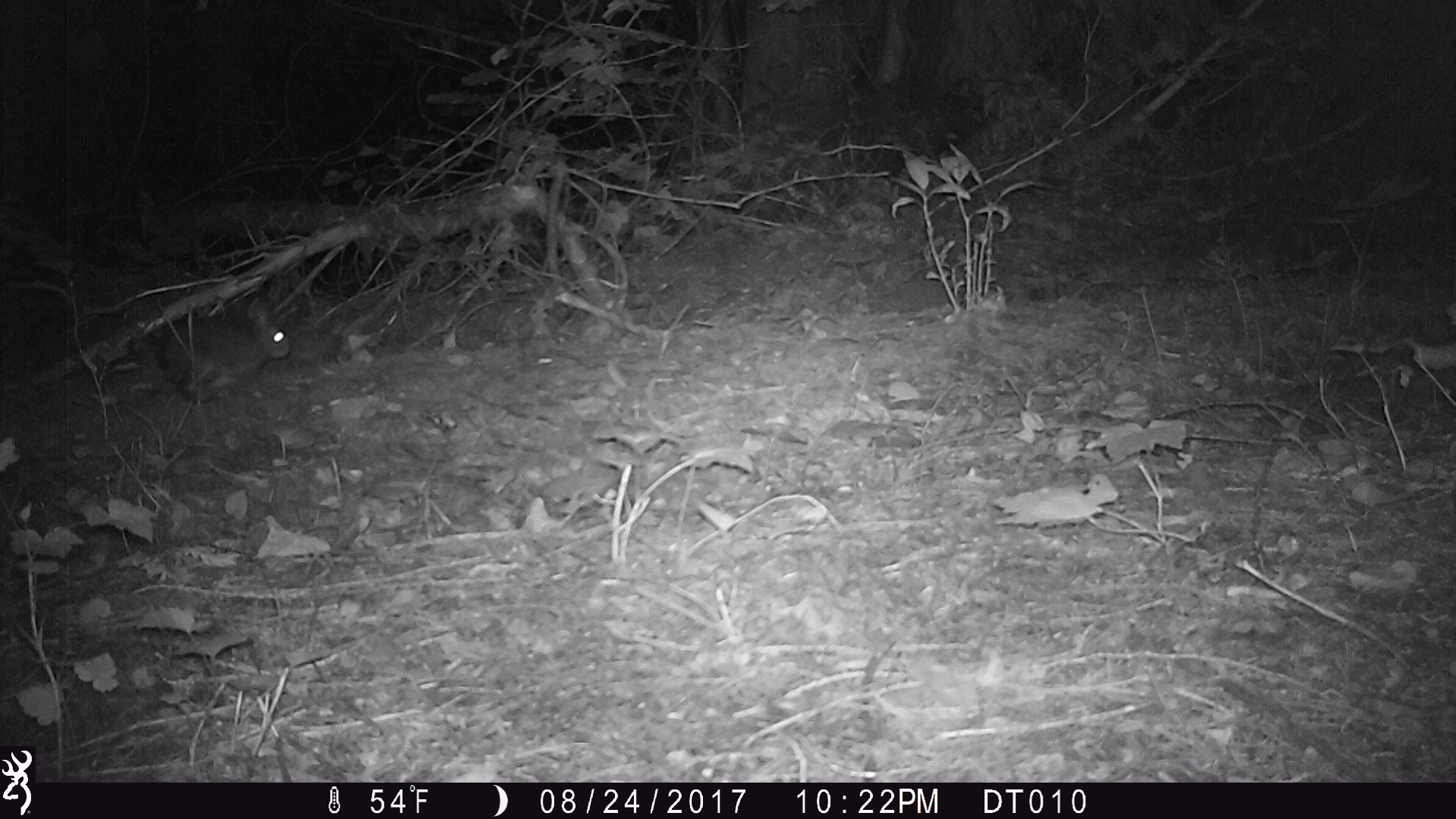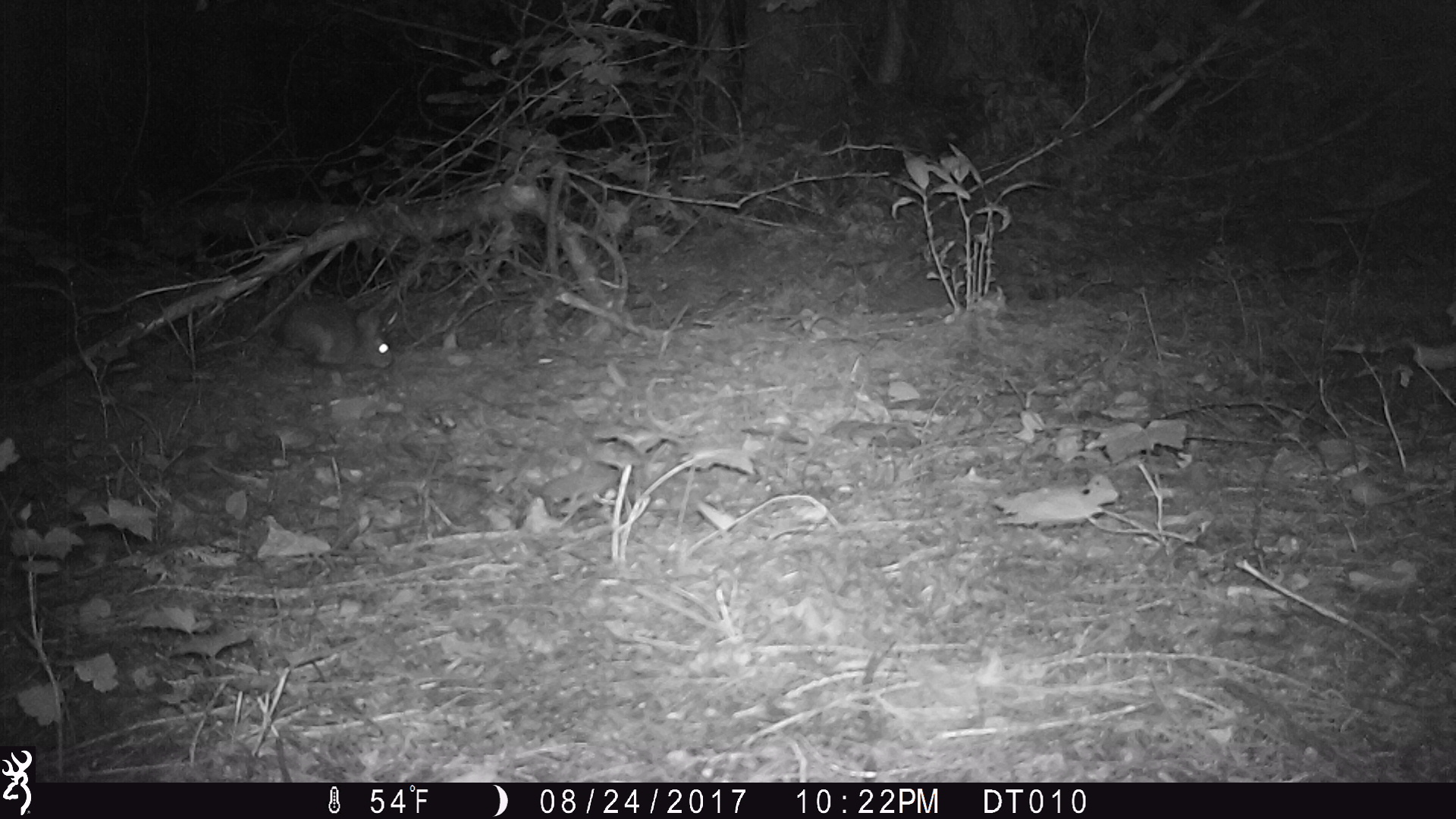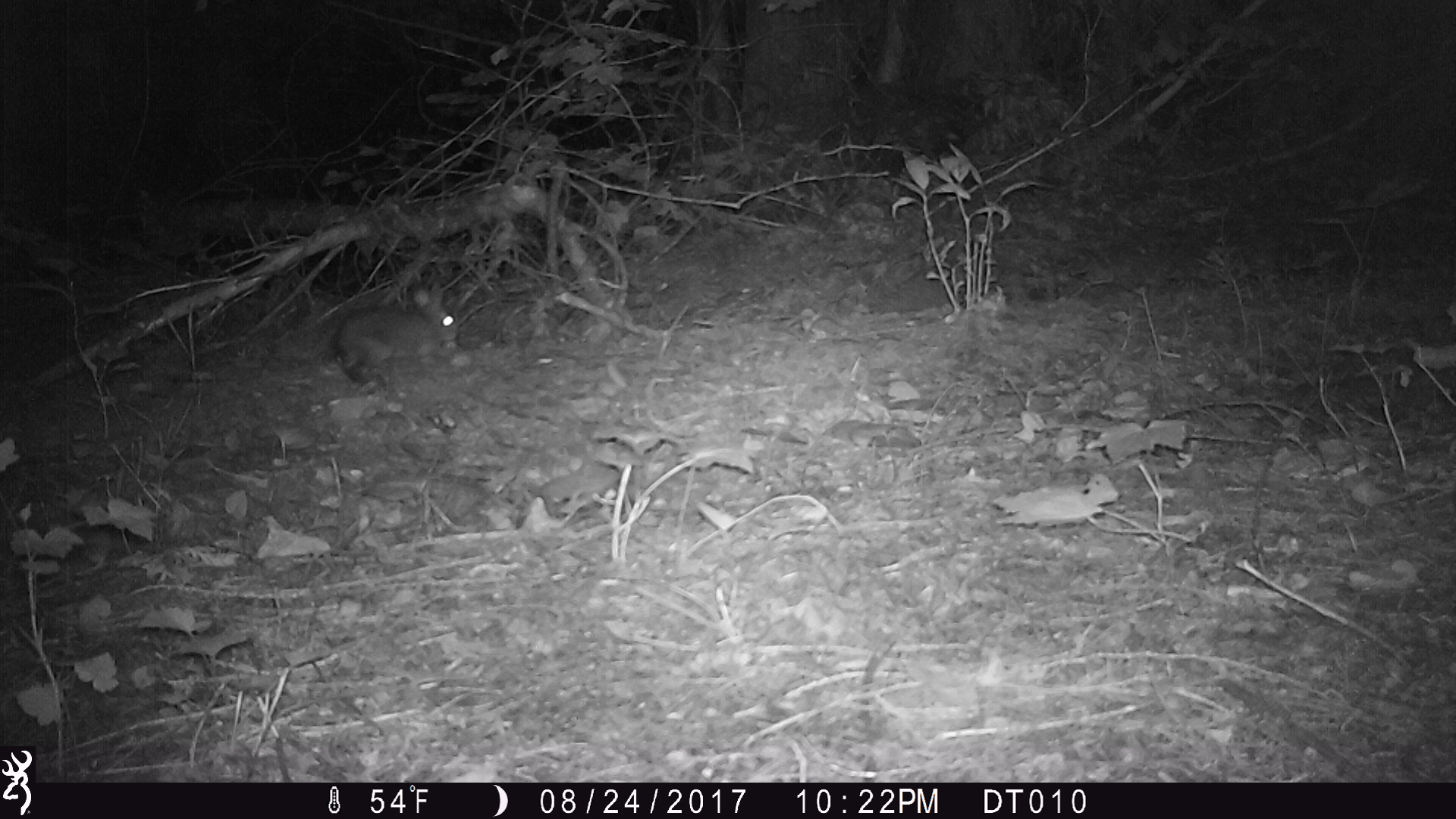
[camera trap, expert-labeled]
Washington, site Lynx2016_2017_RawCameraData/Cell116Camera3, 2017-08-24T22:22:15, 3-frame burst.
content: unidentified animal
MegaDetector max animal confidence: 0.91